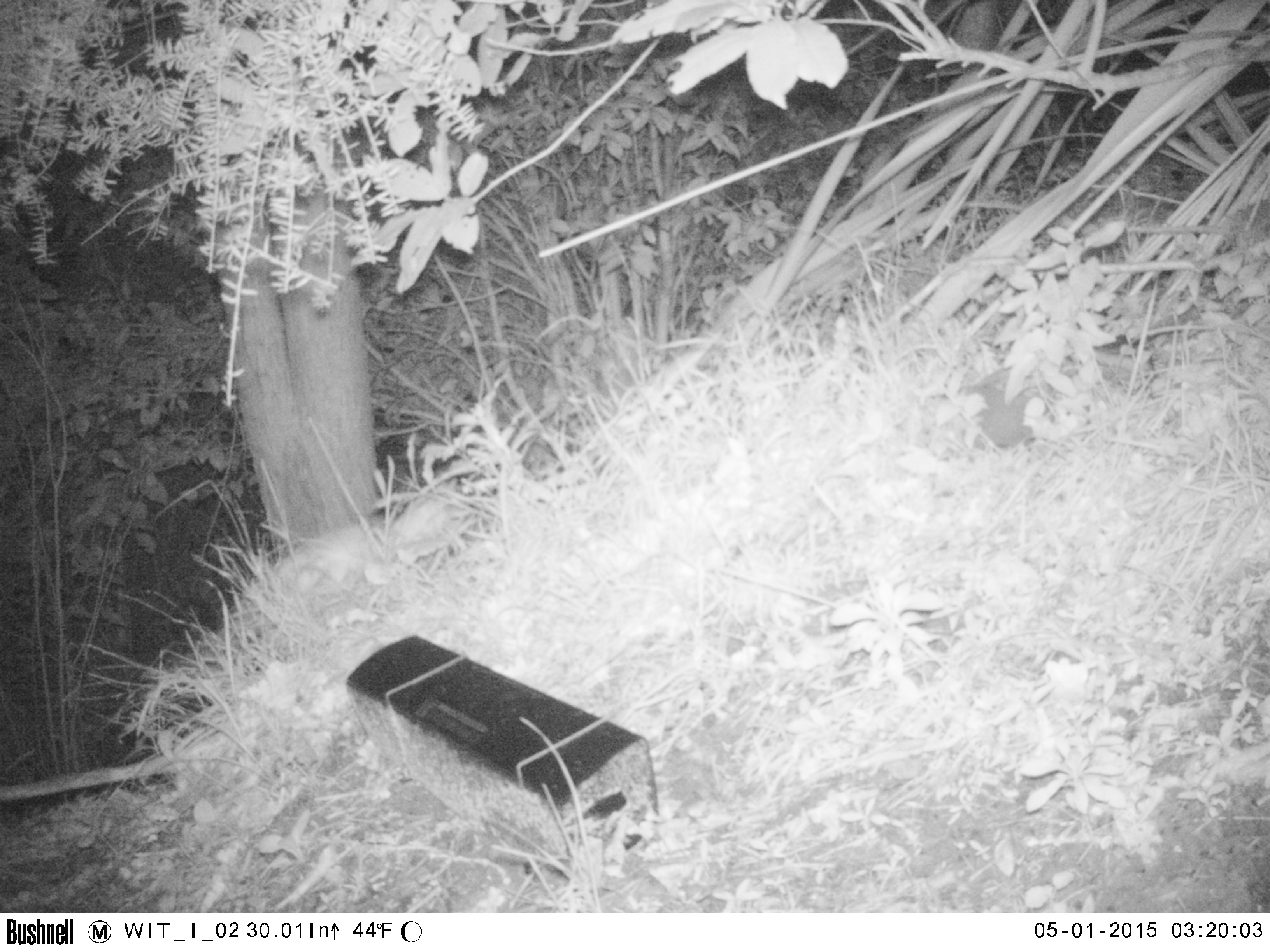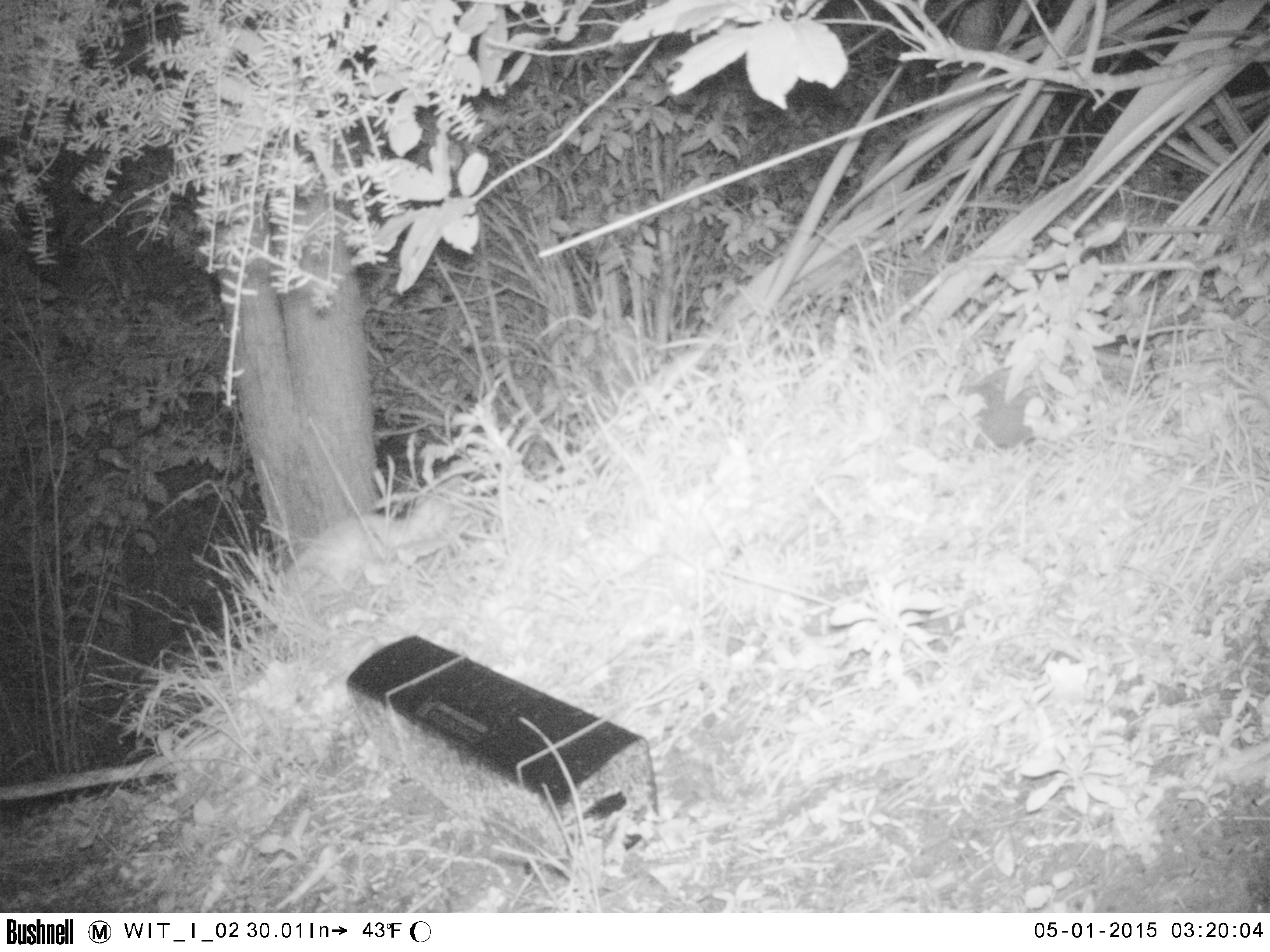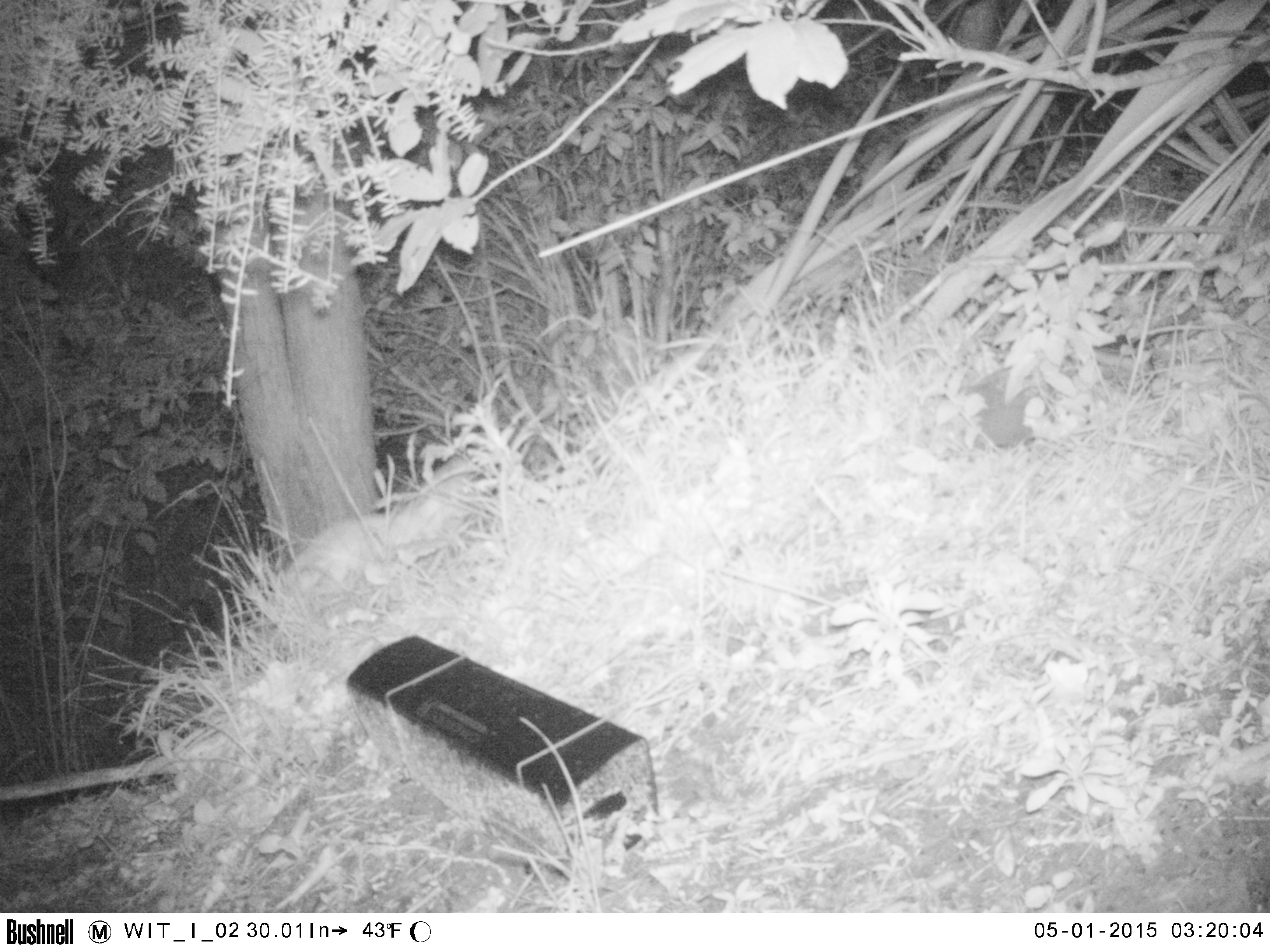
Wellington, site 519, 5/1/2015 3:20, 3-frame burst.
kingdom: Animalia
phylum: Chordata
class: Mammalia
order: Carnivora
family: Felidae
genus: Felis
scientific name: Felis catus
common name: cat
Cat (Felis catus).